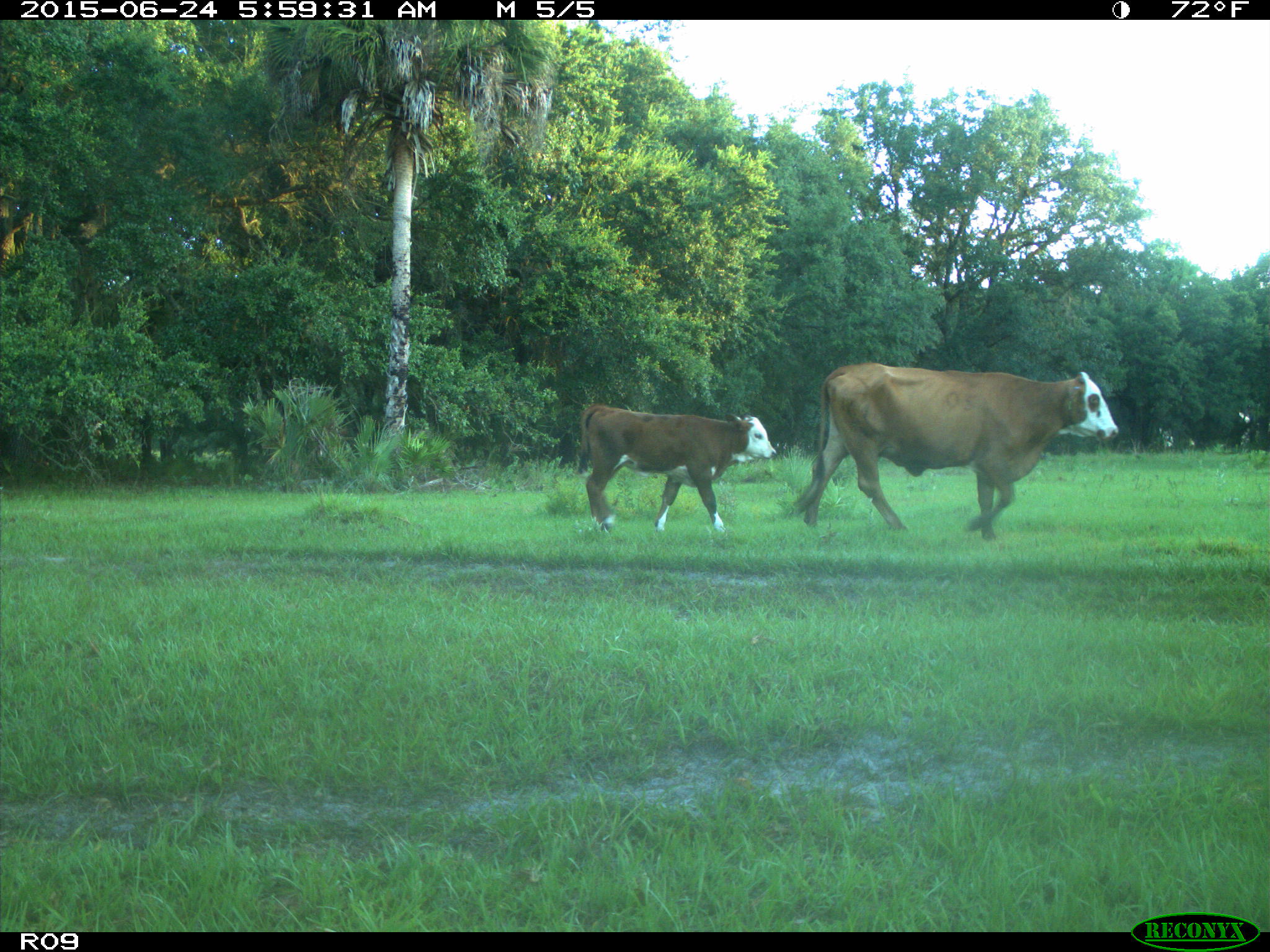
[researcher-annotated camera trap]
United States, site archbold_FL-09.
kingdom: Animalia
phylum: Chordata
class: Mammalia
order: Artiodactyla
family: Bovidae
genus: Bos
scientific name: Bos taurus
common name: domestic cow